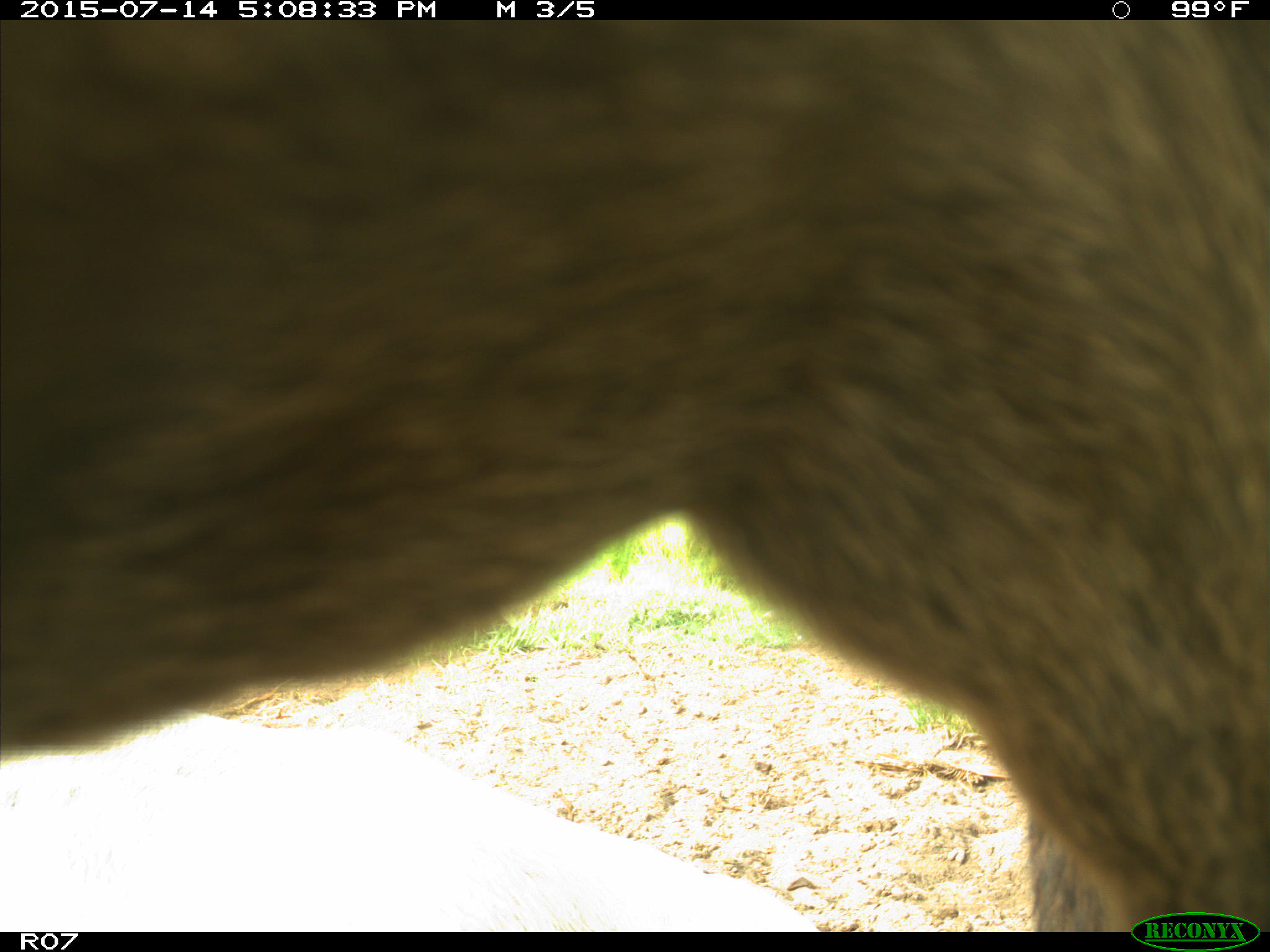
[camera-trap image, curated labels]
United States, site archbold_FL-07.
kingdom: Animalia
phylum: Chordata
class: Mammalia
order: Artiodactyla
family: Bovidae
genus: Bos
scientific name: Bos taurus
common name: domestic cow